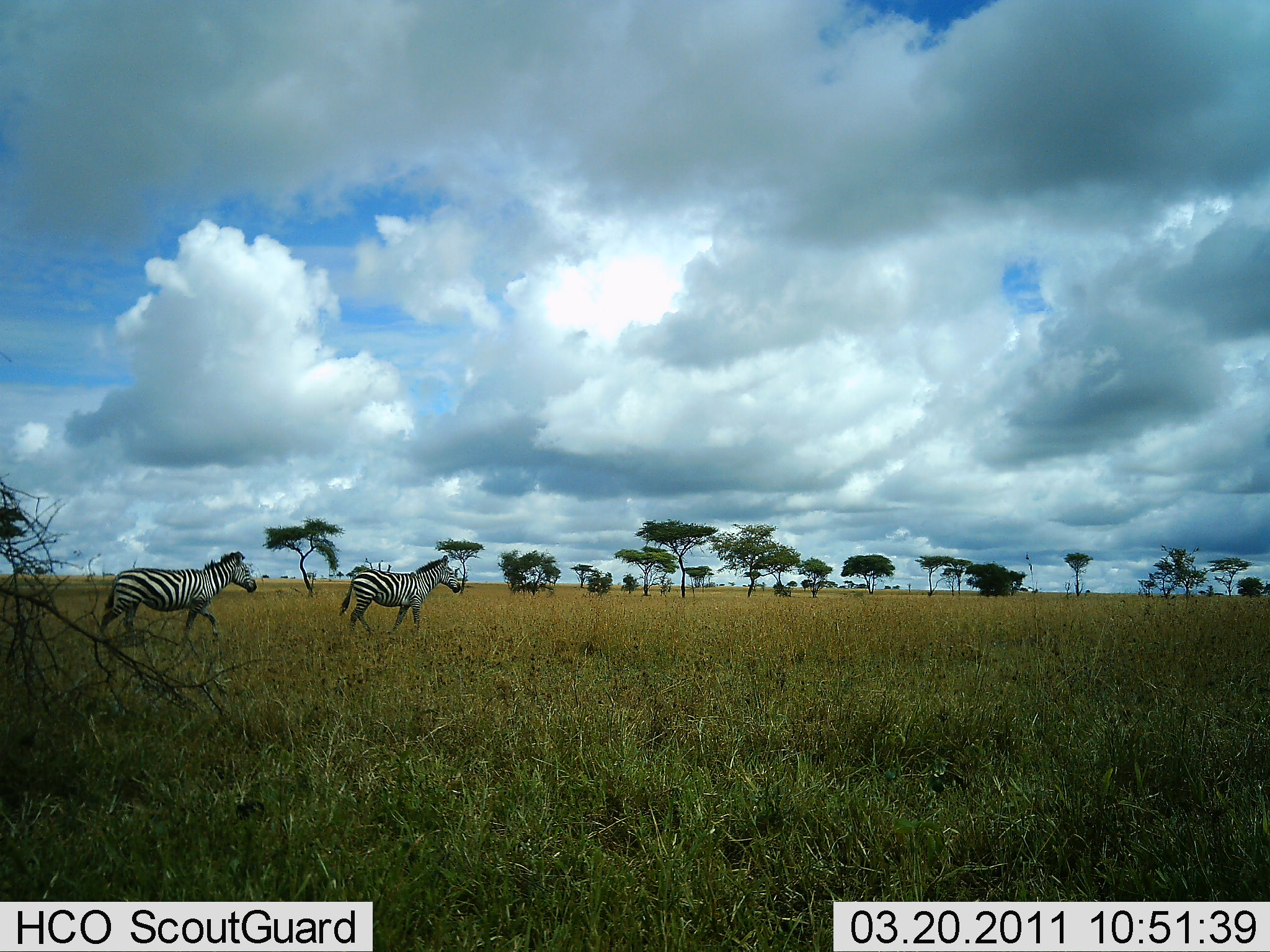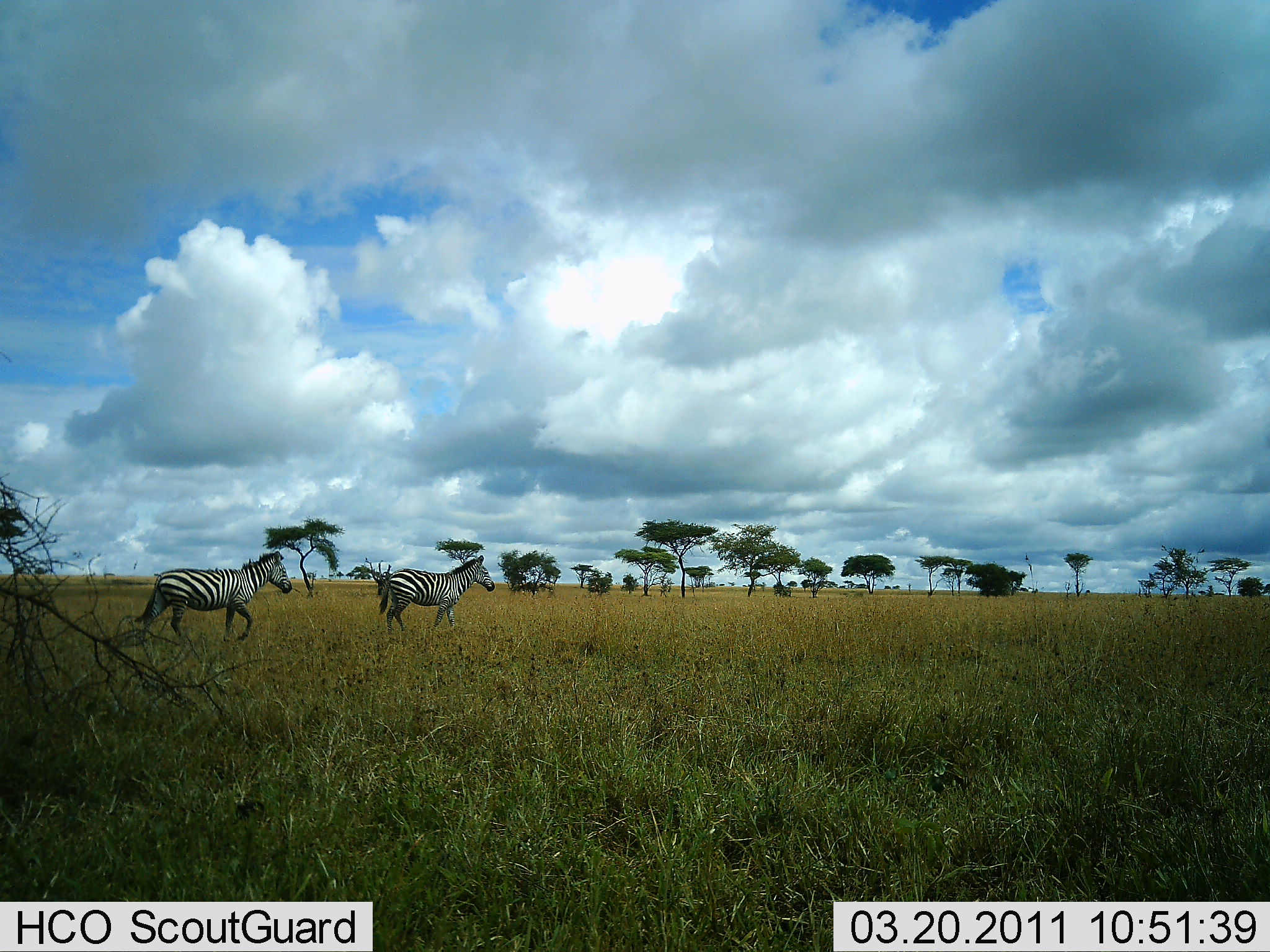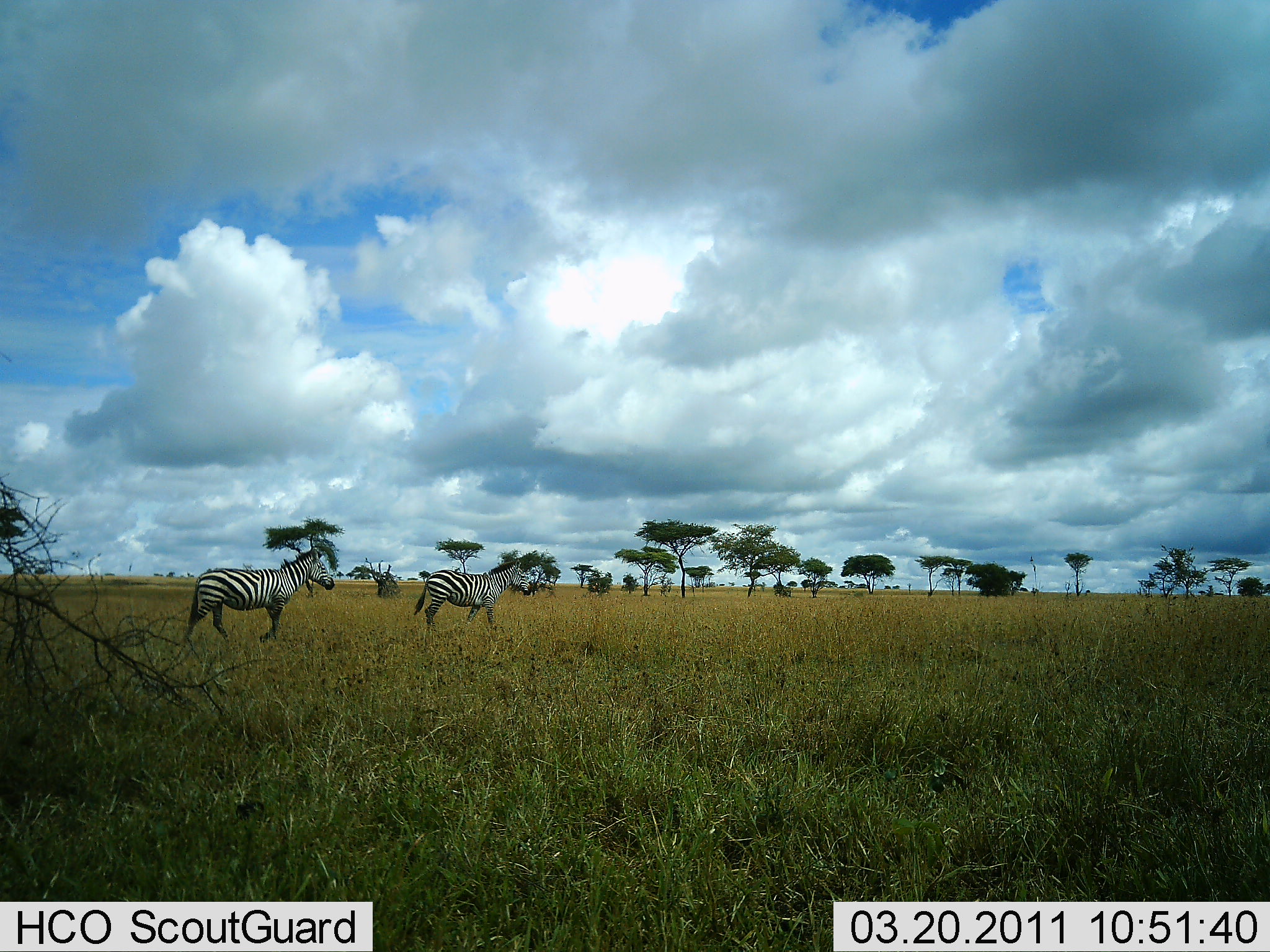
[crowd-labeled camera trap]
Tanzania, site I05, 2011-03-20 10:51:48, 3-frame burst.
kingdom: Animalia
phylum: Chordata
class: Mammalia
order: Perissodactyla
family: Equidae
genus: Equus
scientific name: Equus quagga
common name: plains zebra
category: zebra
Zebra (plains zebra) (Equus quagga), count 2. Behavior (volunteer vote fractions): standing 0%, resting 0%, moving 100%, interacting 0%. Young present (vote fraction): 0%. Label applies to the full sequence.